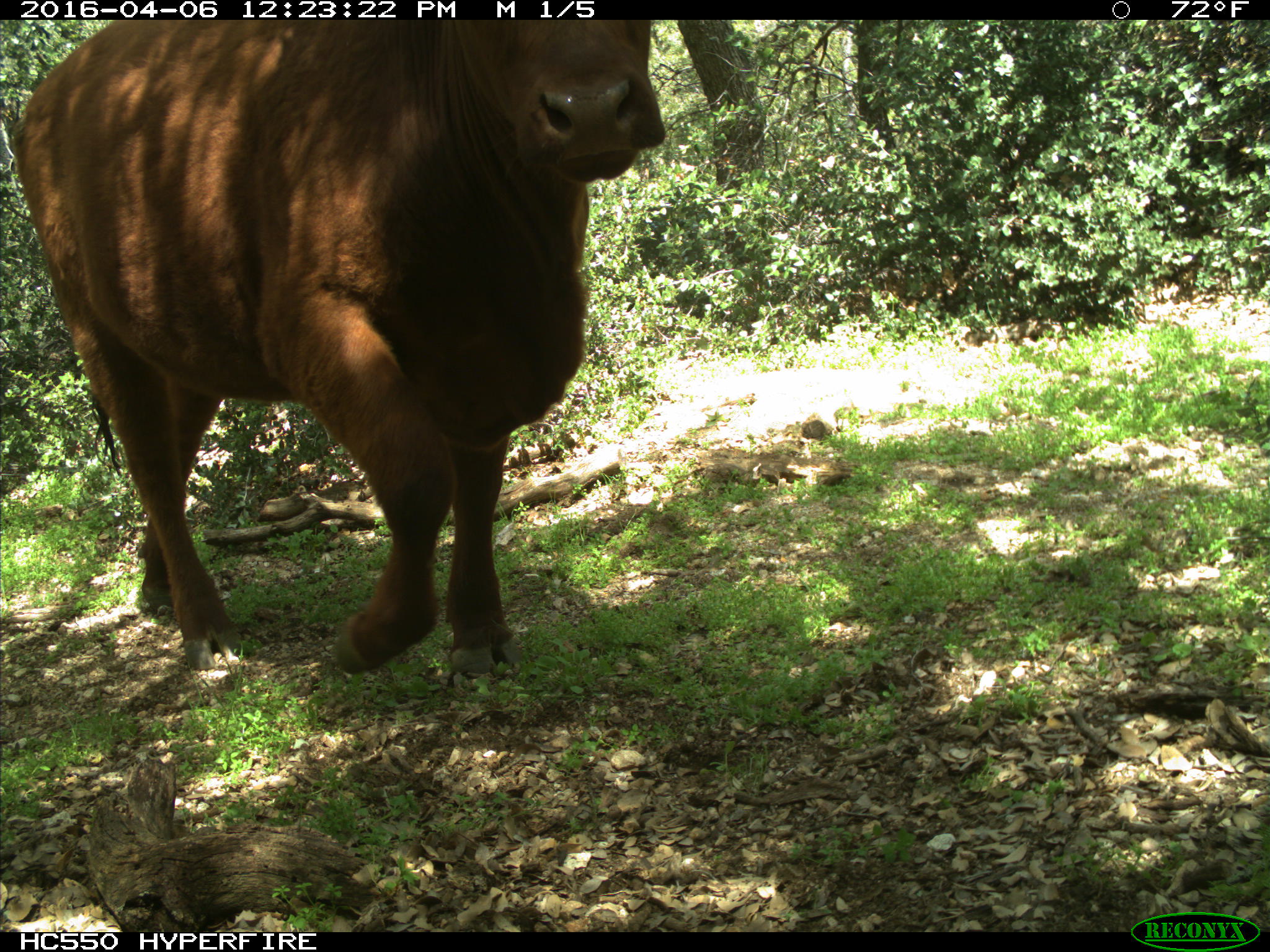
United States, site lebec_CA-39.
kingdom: Animalia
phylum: Chordata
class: Mammalia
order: Artiodactyla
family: Bovidae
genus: Bos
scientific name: Bos taurus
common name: domestic cow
Bos taurus (domestic cow).